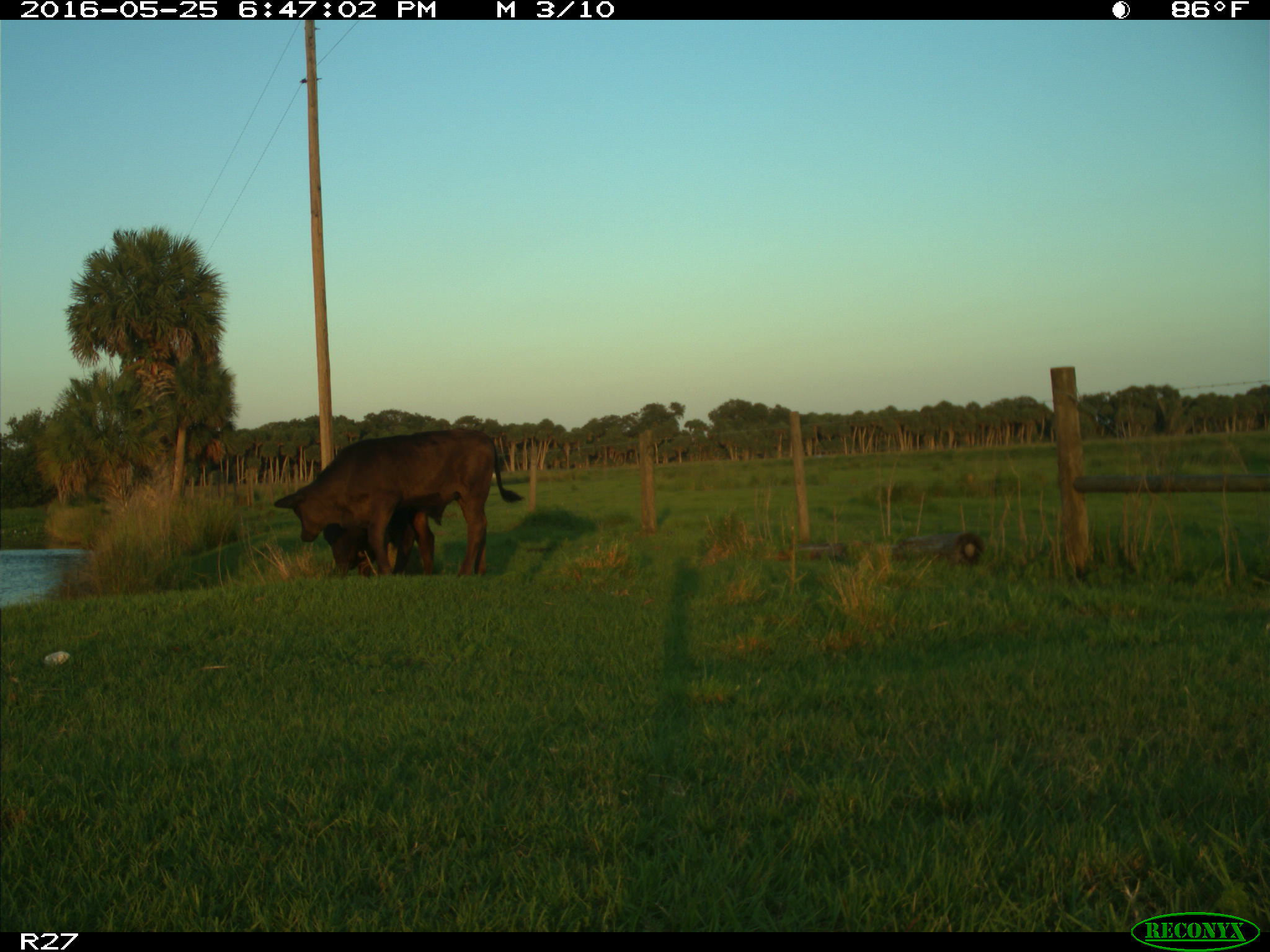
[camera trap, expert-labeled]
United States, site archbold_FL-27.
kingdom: Animalia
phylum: Chordata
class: Mammalia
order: Artiodactyla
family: Bovidae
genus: Bos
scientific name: Bos taurus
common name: domestic cow